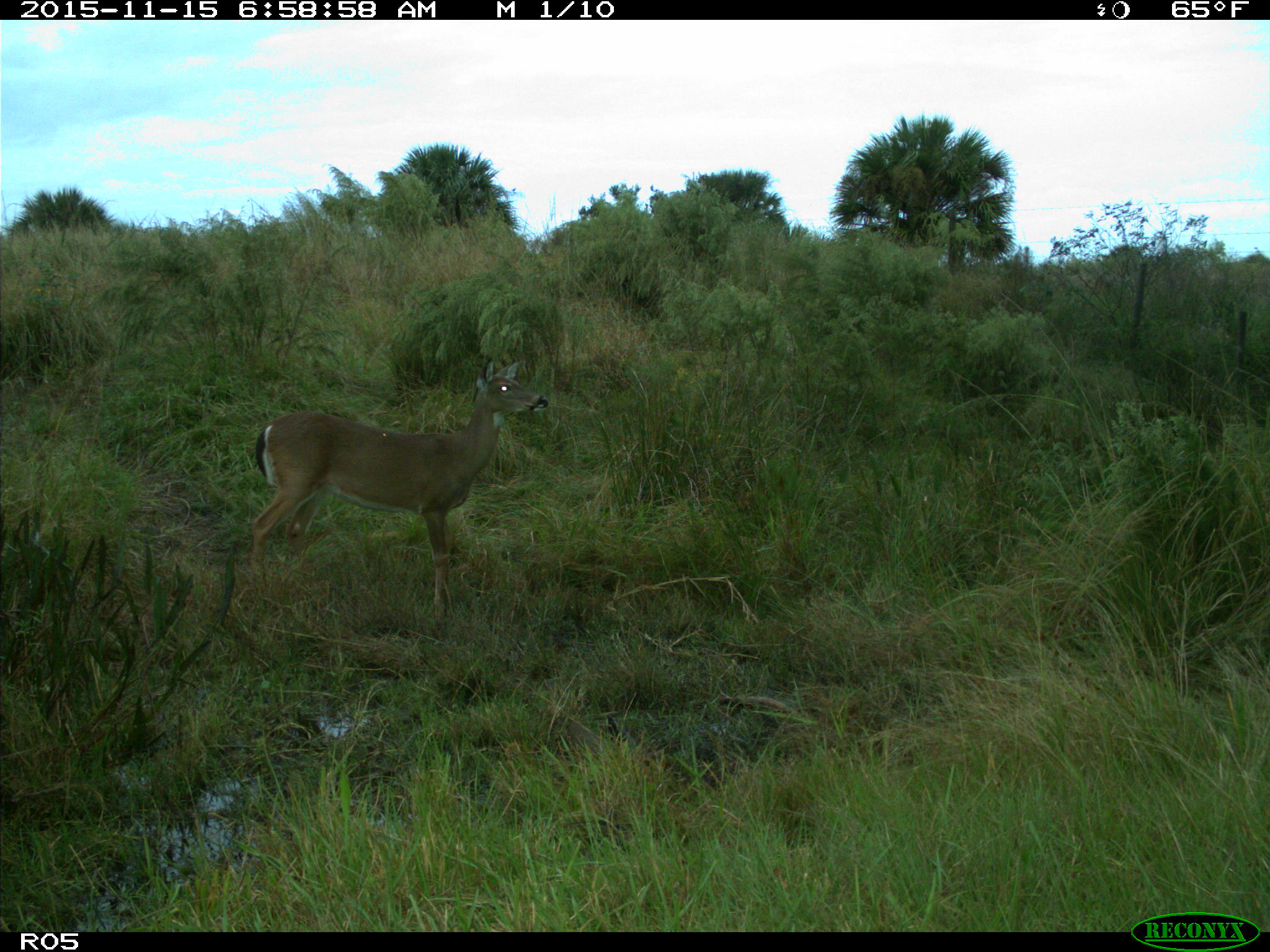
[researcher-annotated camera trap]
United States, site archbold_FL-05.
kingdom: Animalia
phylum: Chordata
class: Mammalia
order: Artiodactyla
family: Cervidae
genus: Odocoileus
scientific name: Odocoileus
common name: deer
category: unidentified deer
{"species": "unidentified deer (deer) (Odocoileus)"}